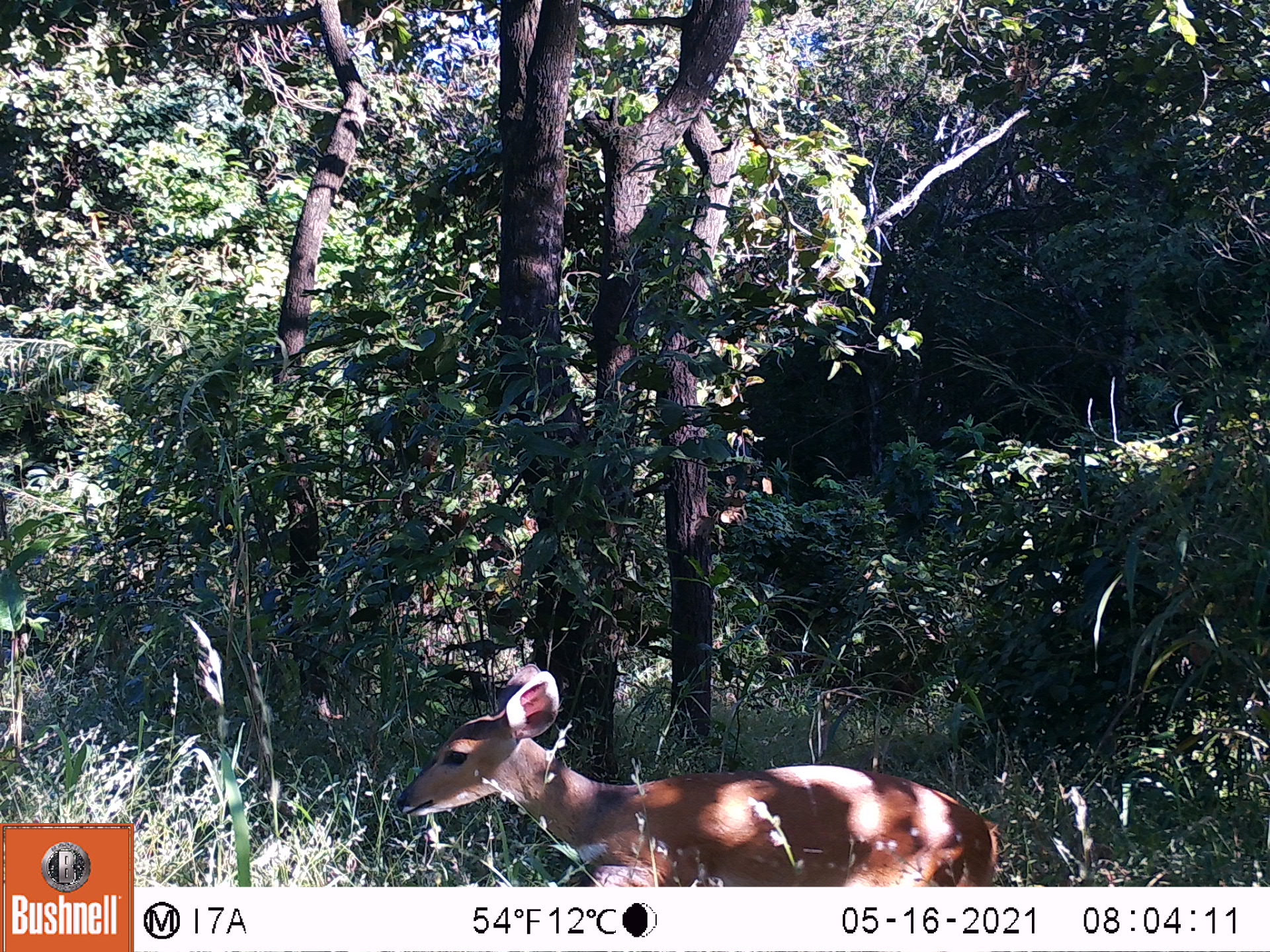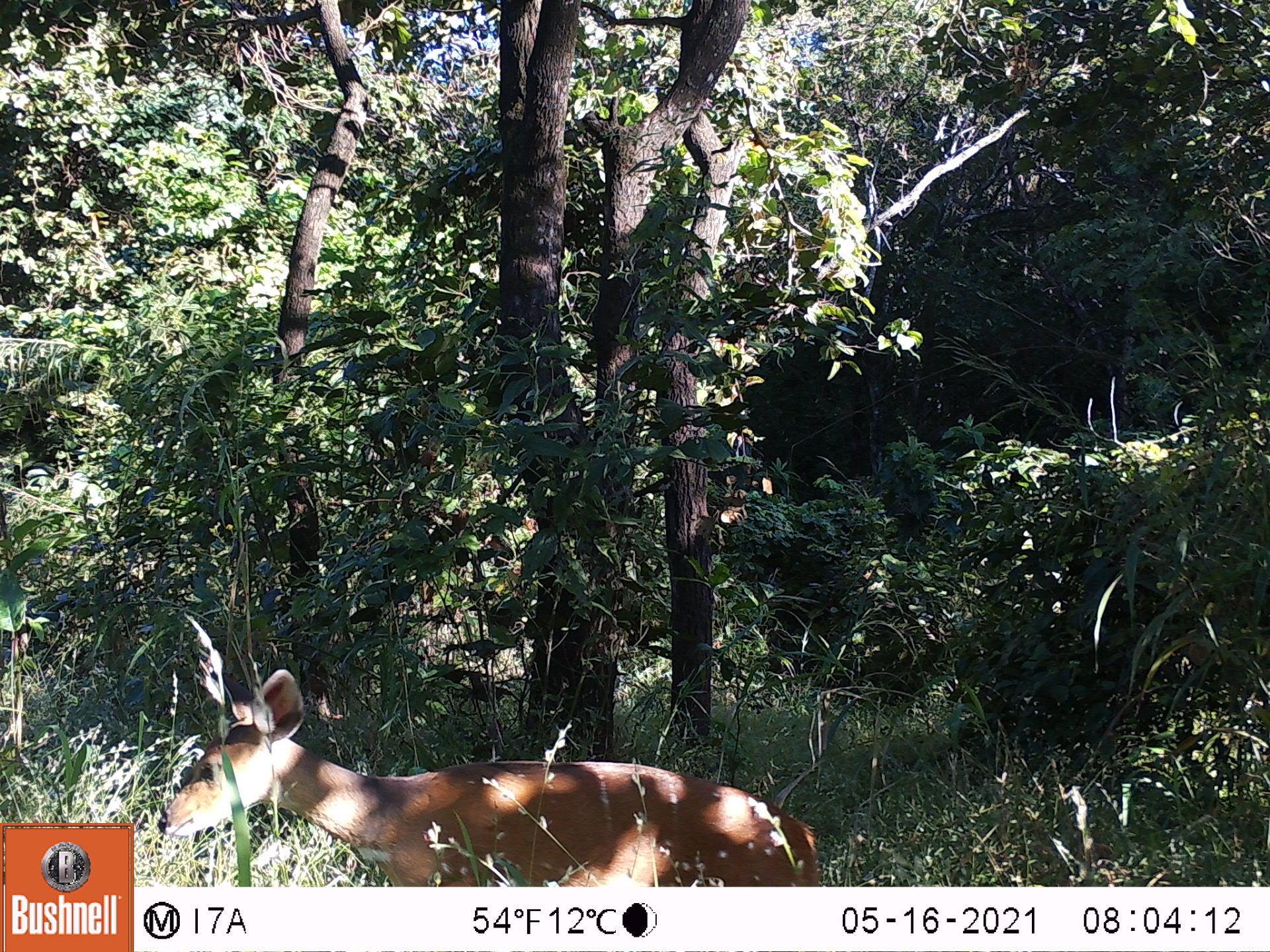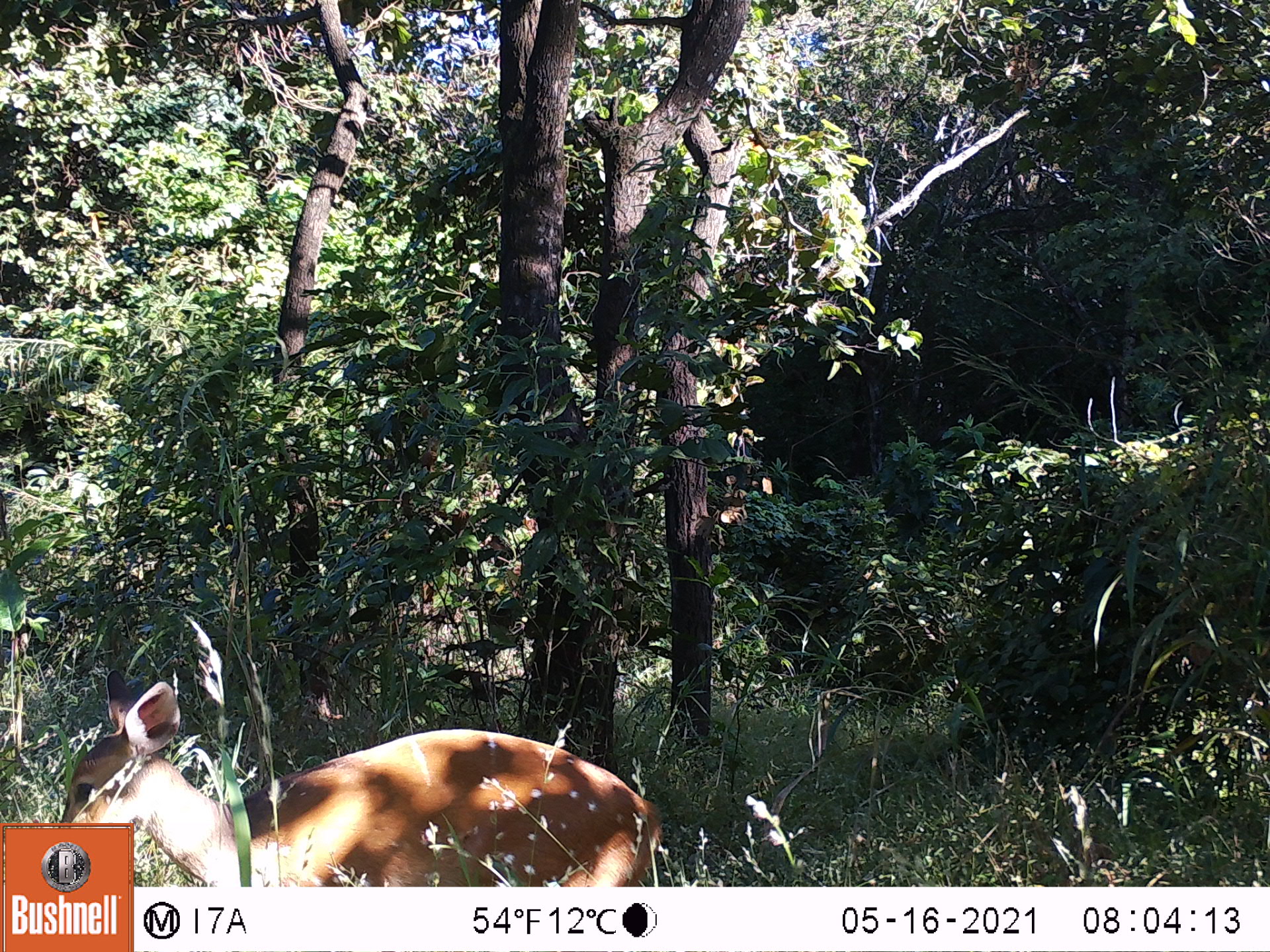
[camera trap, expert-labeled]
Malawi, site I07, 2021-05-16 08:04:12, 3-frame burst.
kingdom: Animalia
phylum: Chordata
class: Mammalia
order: Artiodactyla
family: Bovidae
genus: Tragelaphus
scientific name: Tragelaphus sylvaticus sylvaticus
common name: cape bushbuck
Cape bushbuck (Tragelaphus sylvaticus sylvaticus), count 1.